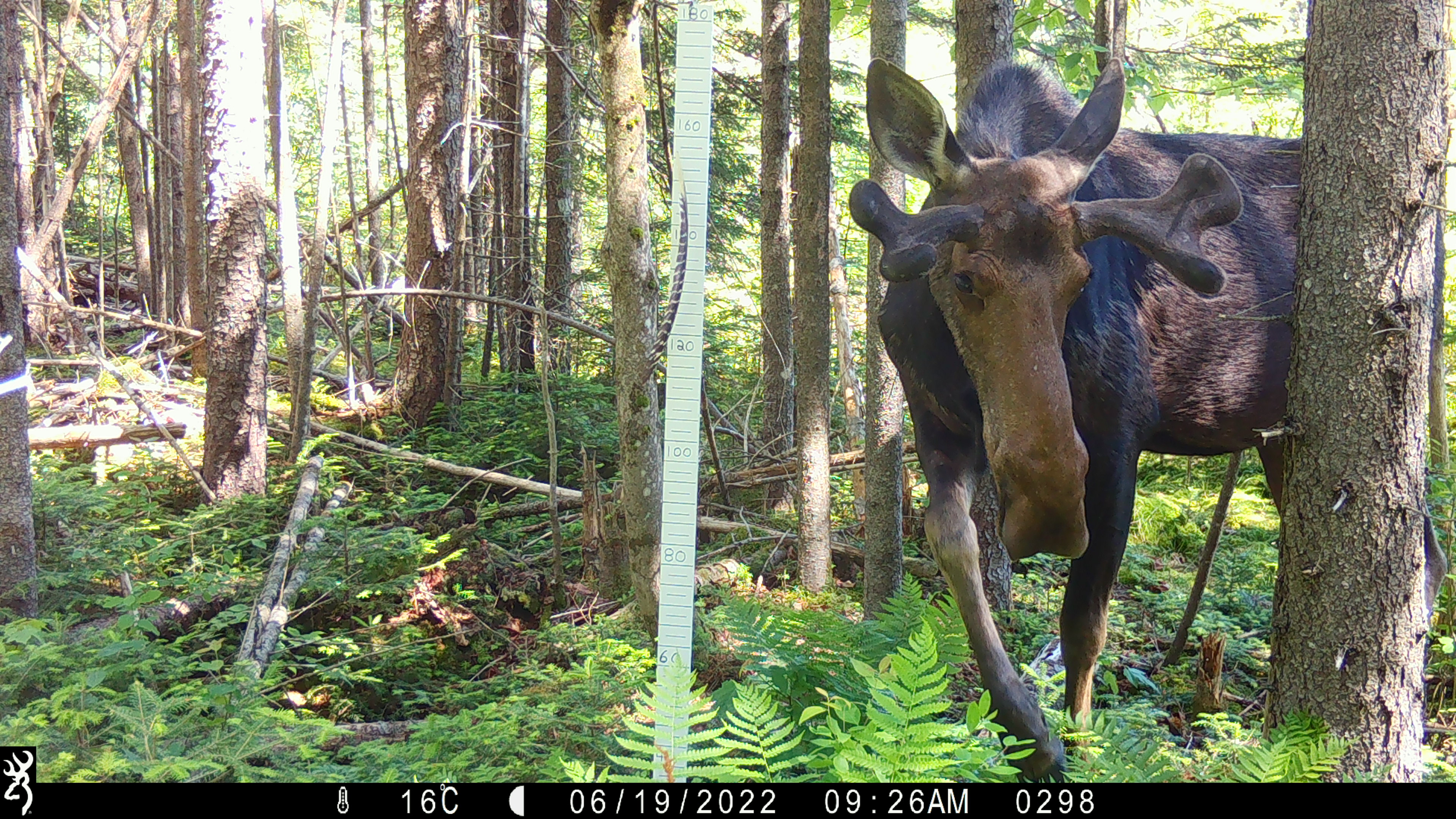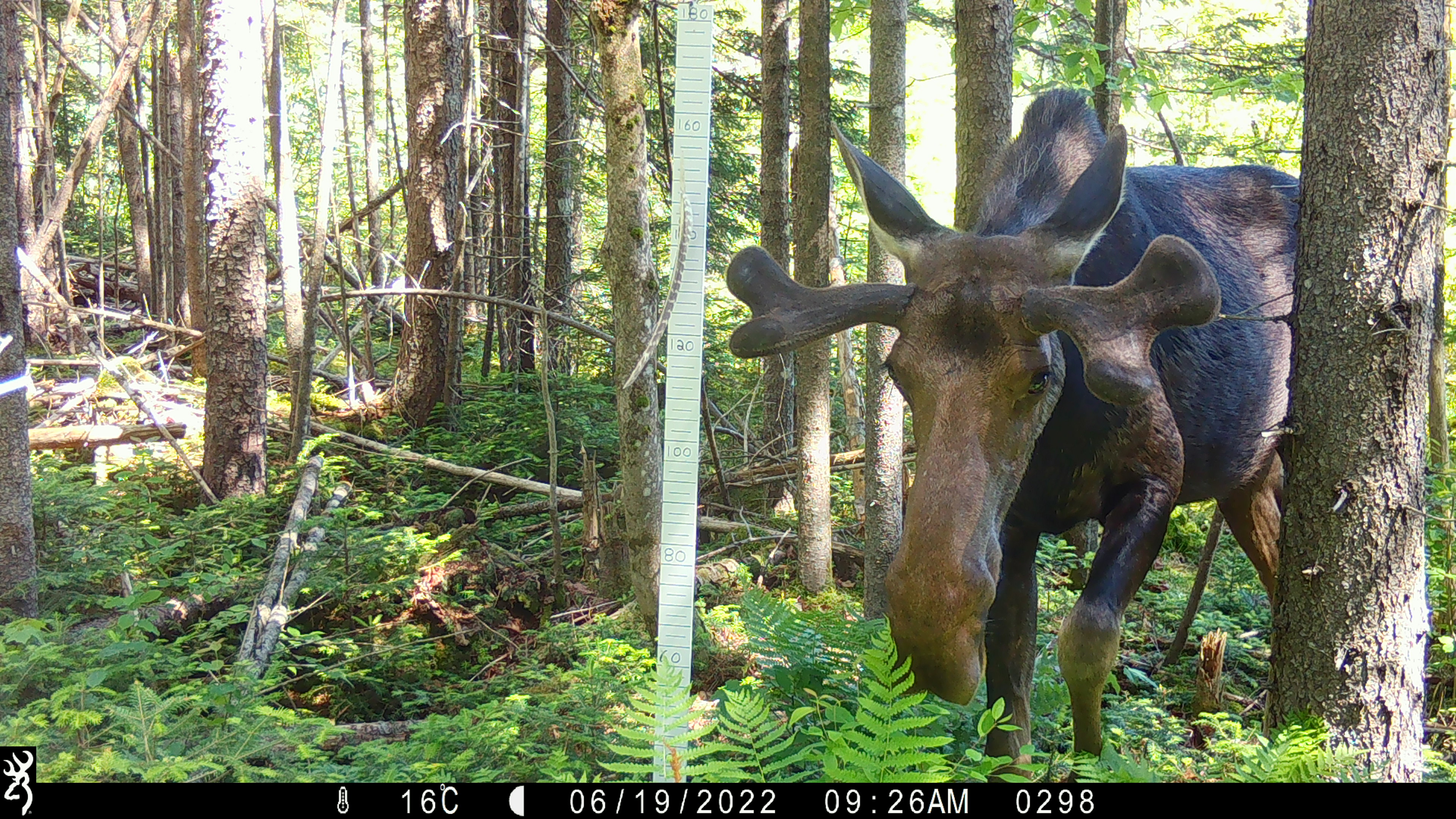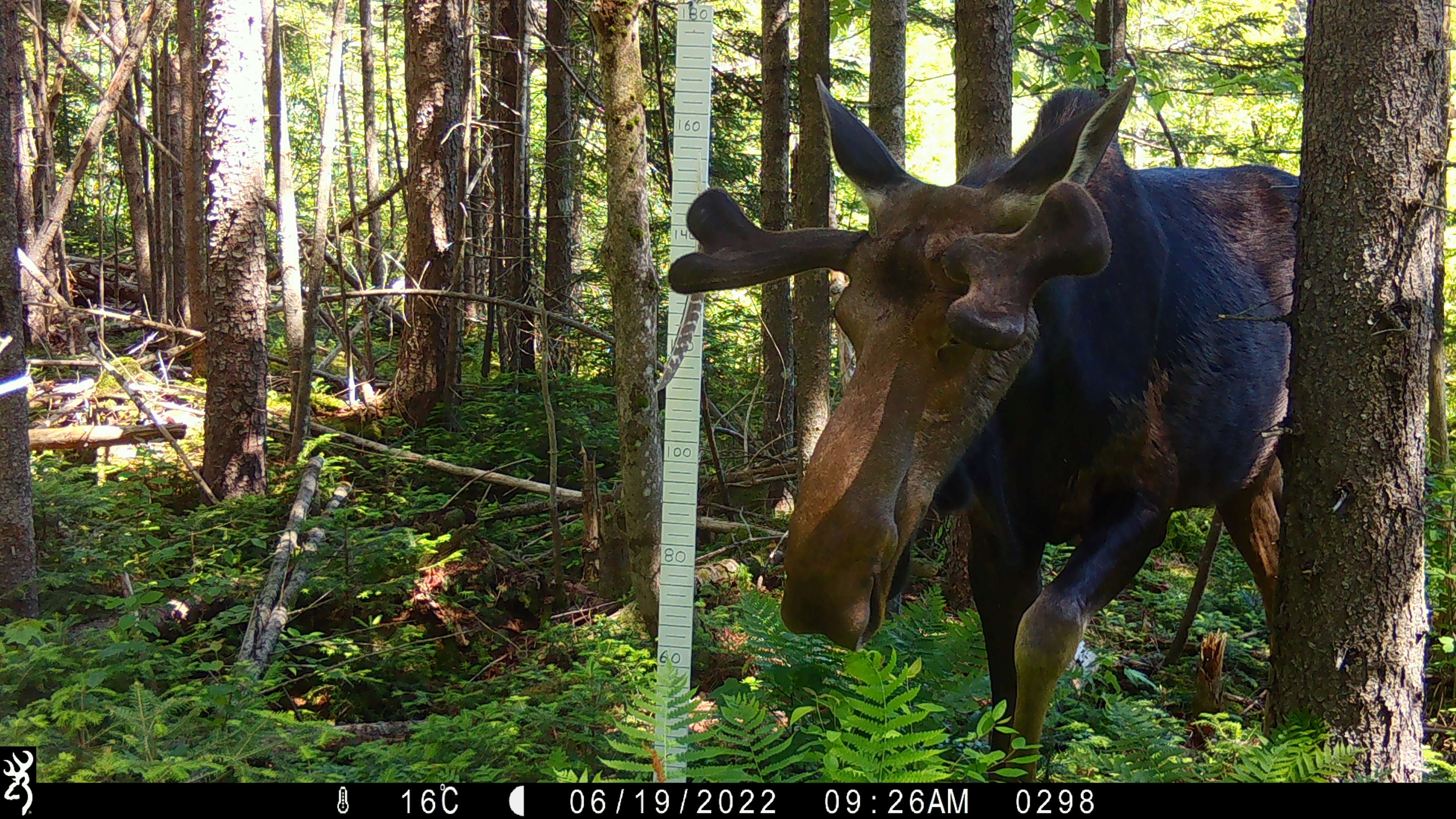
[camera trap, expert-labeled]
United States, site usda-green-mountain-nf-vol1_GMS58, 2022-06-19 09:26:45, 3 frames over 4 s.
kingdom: Animalia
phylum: Chordata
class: Mammalia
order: Artiodactyla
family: Cervidae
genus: Alces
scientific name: Alces alces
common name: moose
Moose (Alces alces).